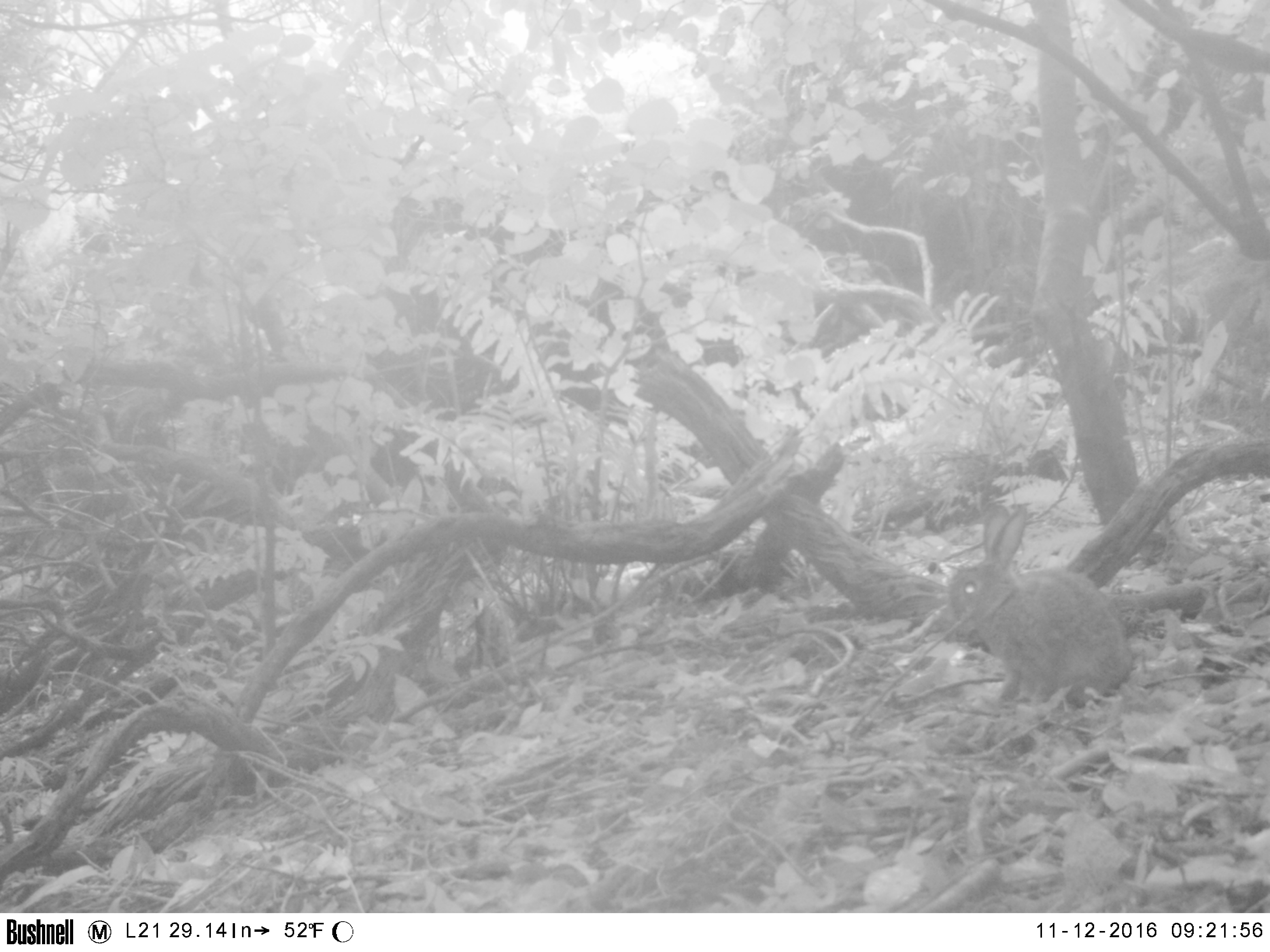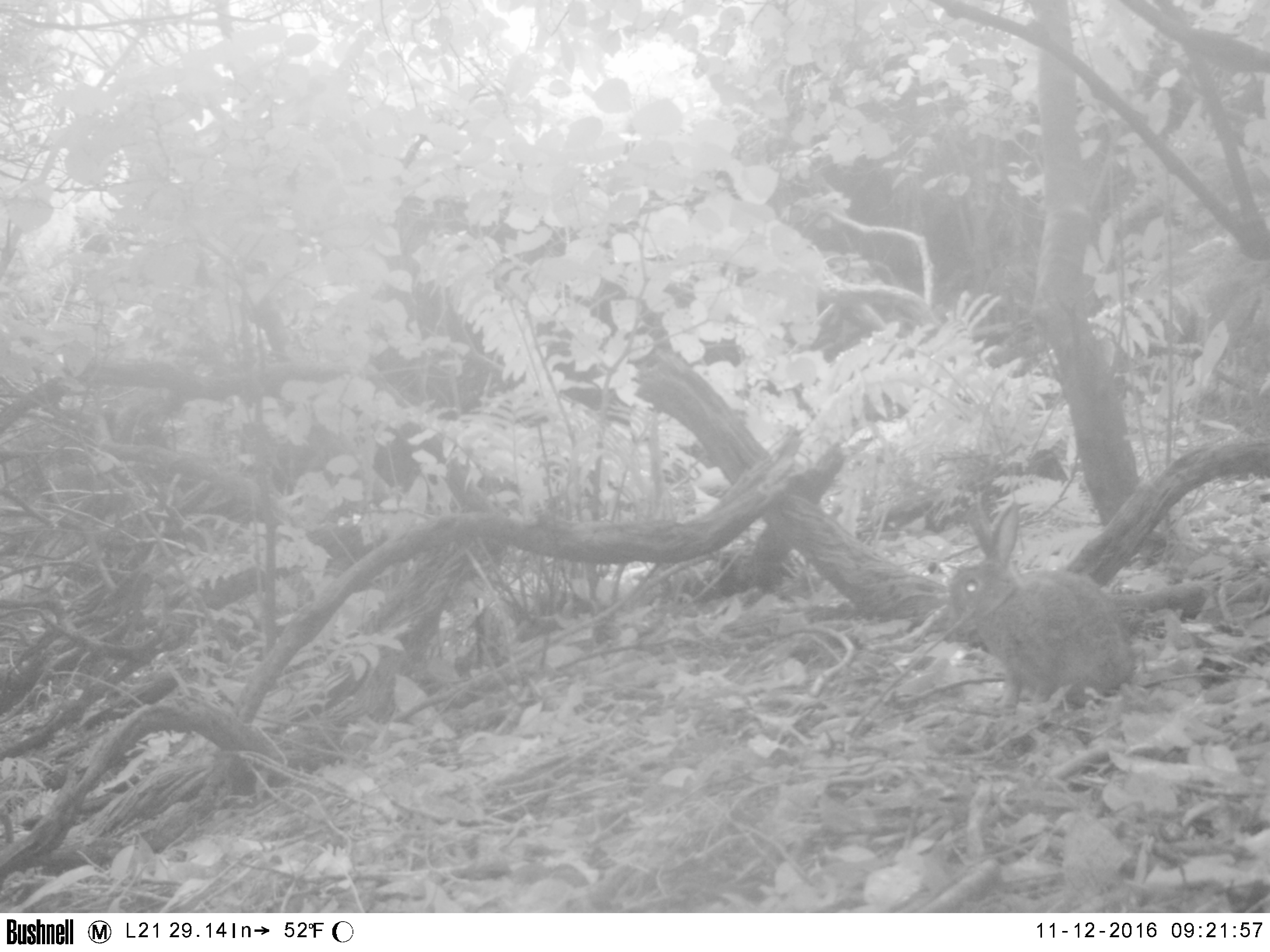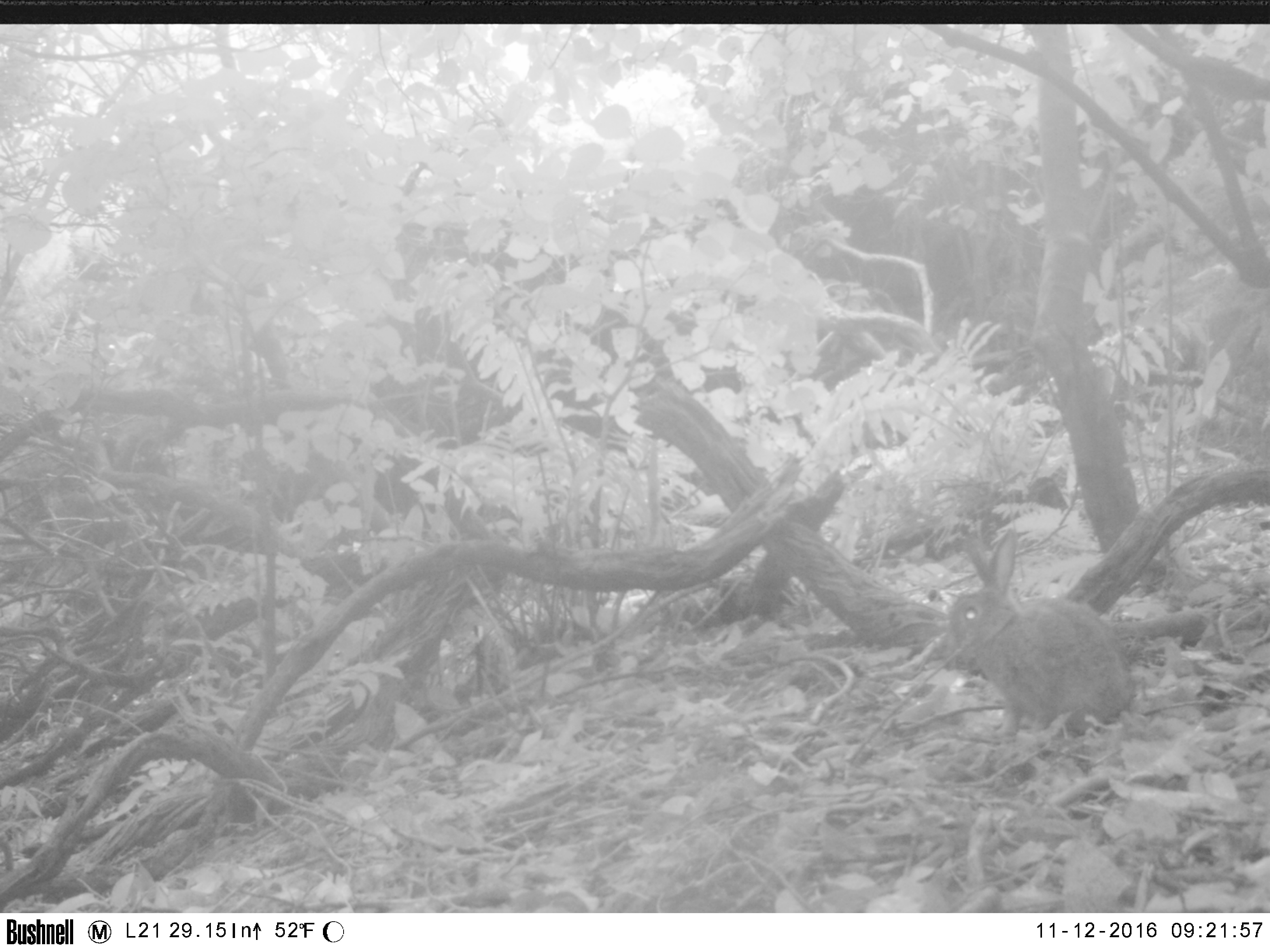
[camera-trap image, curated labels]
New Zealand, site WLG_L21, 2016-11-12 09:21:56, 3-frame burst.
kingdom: Animalia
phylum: Chordata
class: Mammalia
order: Lagomorpha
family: Leporidae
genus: Oryctolagus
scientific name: Oryctolagus cuniculus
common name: european rabbit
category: rabbit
Rabbit (european rabbit) (Oryctolagus cuniculus).